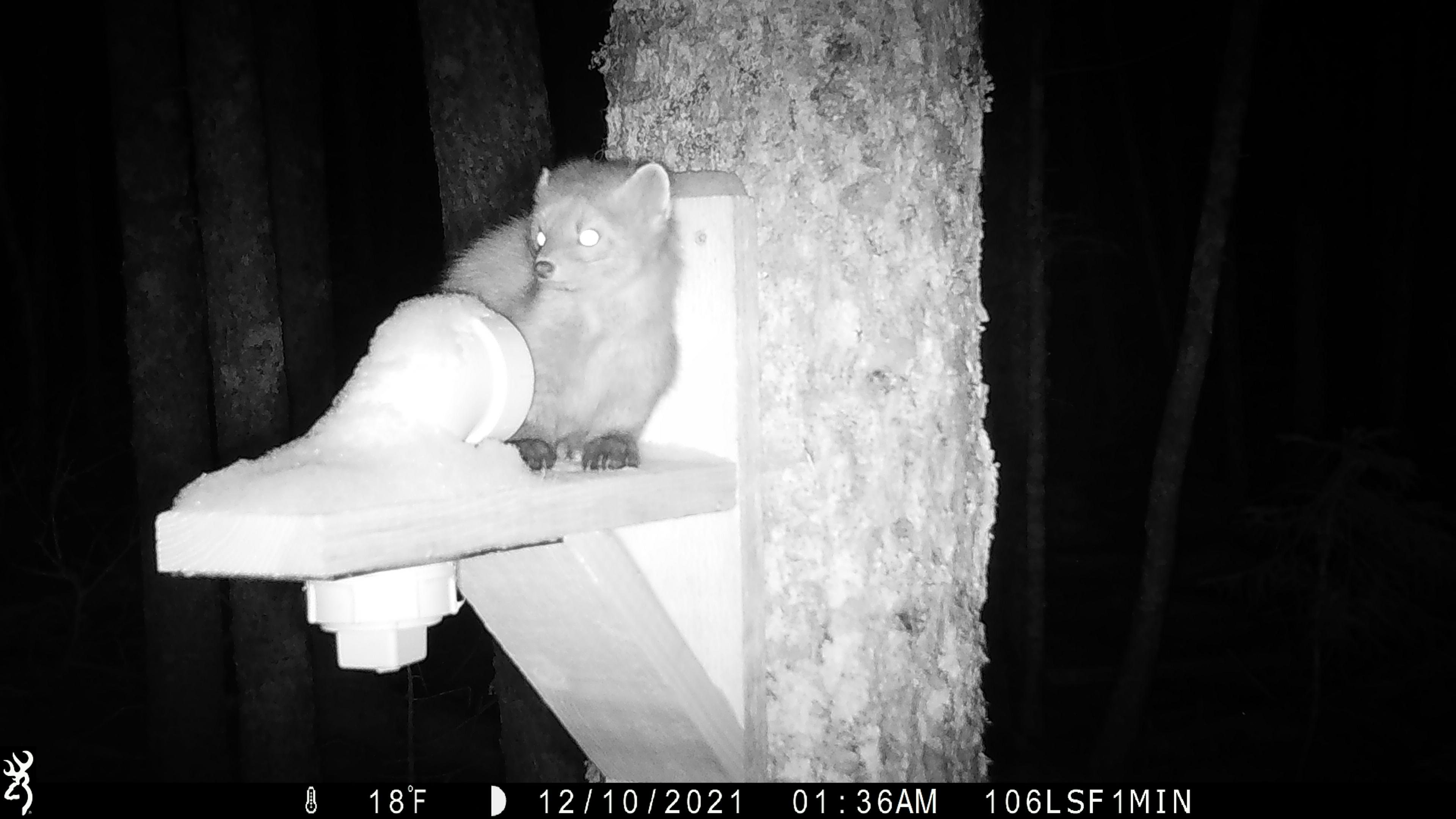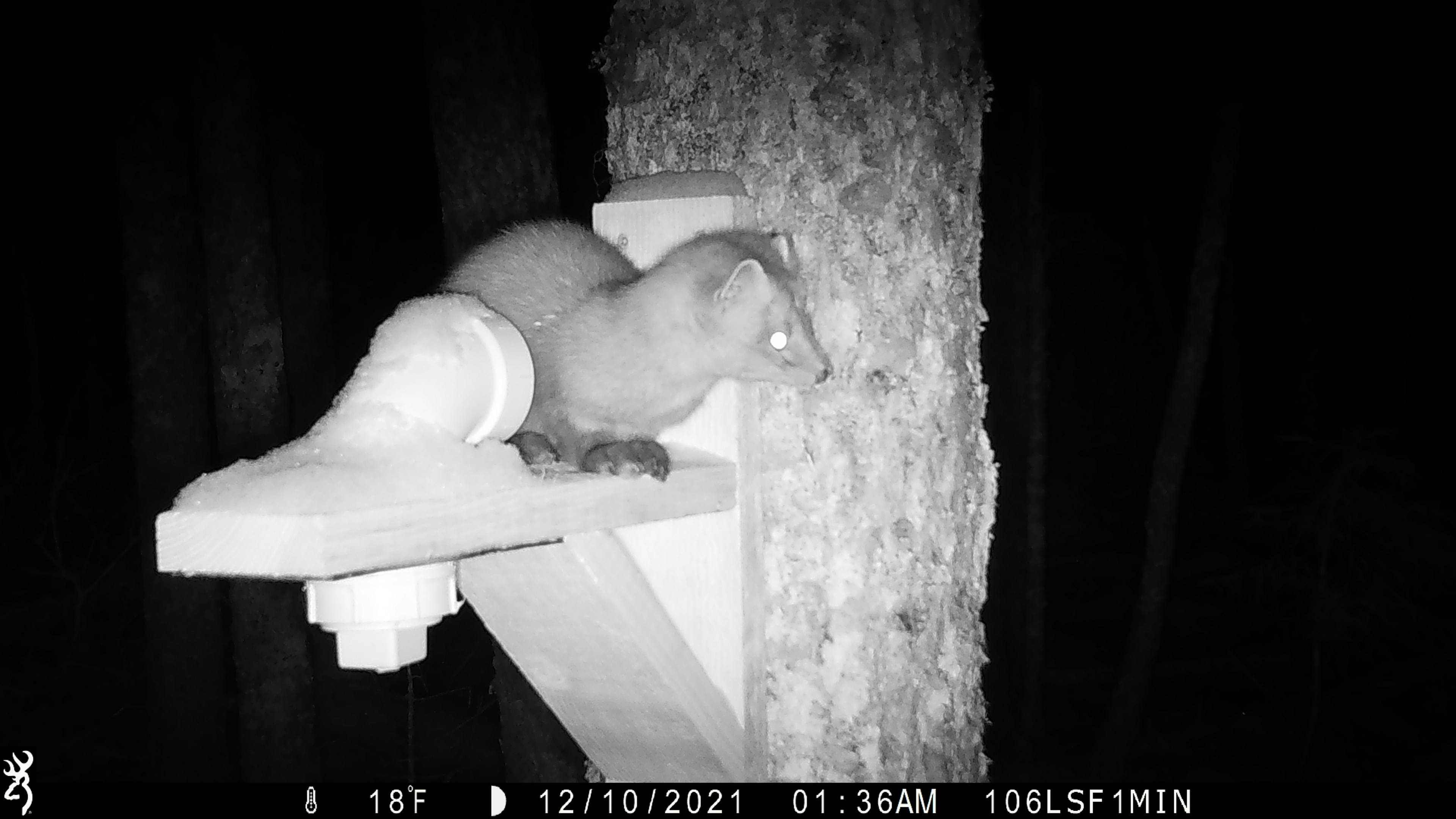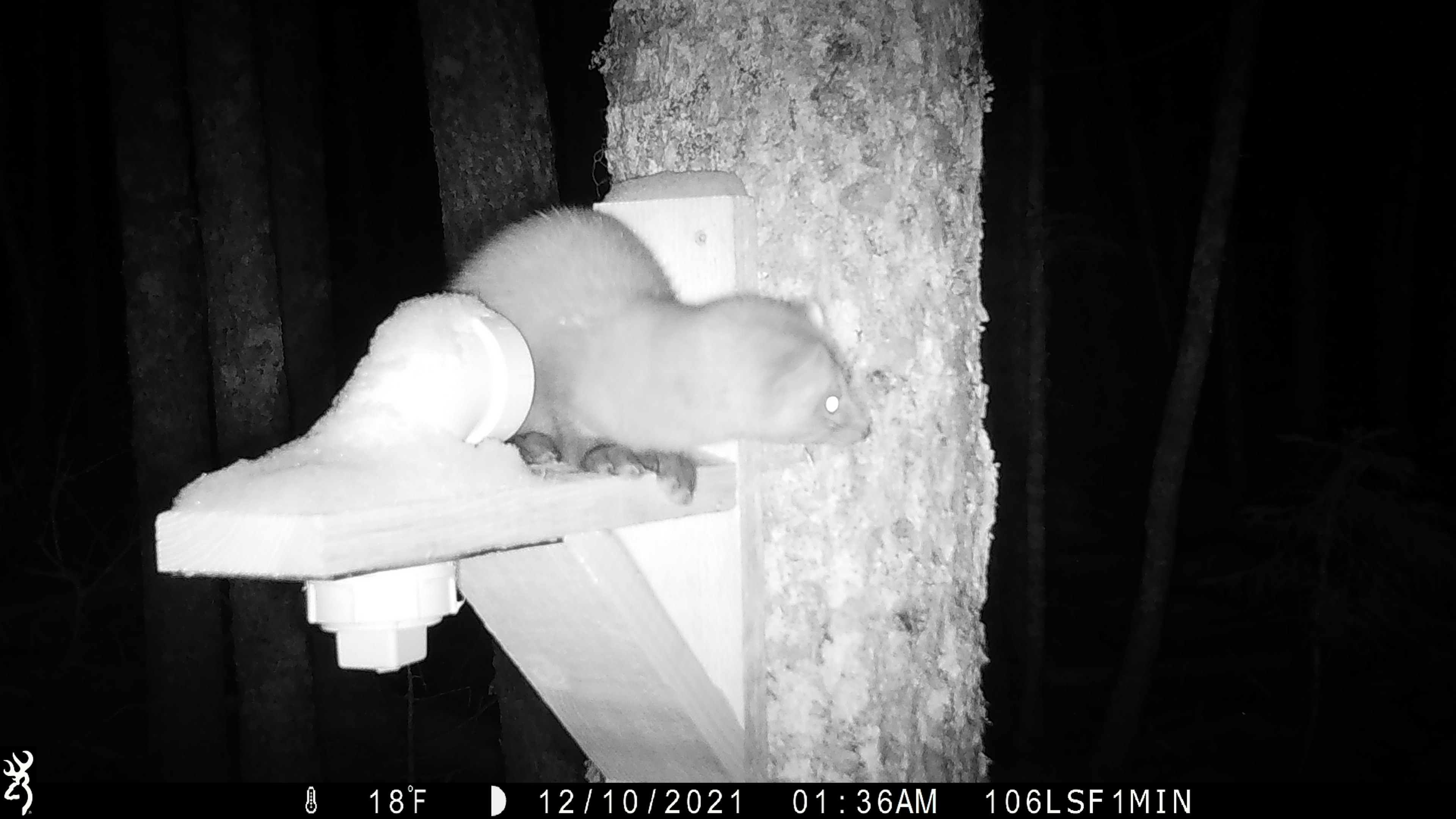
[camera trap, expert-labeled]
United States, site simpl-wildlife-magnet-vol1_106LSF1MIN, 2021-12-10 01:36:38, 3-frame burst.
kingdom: Animalia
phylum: Chordata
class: Mammalia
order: Carnivora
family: Mustelidae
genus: Martes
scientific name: Martes americana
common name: american marten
American marten (Martes americana).